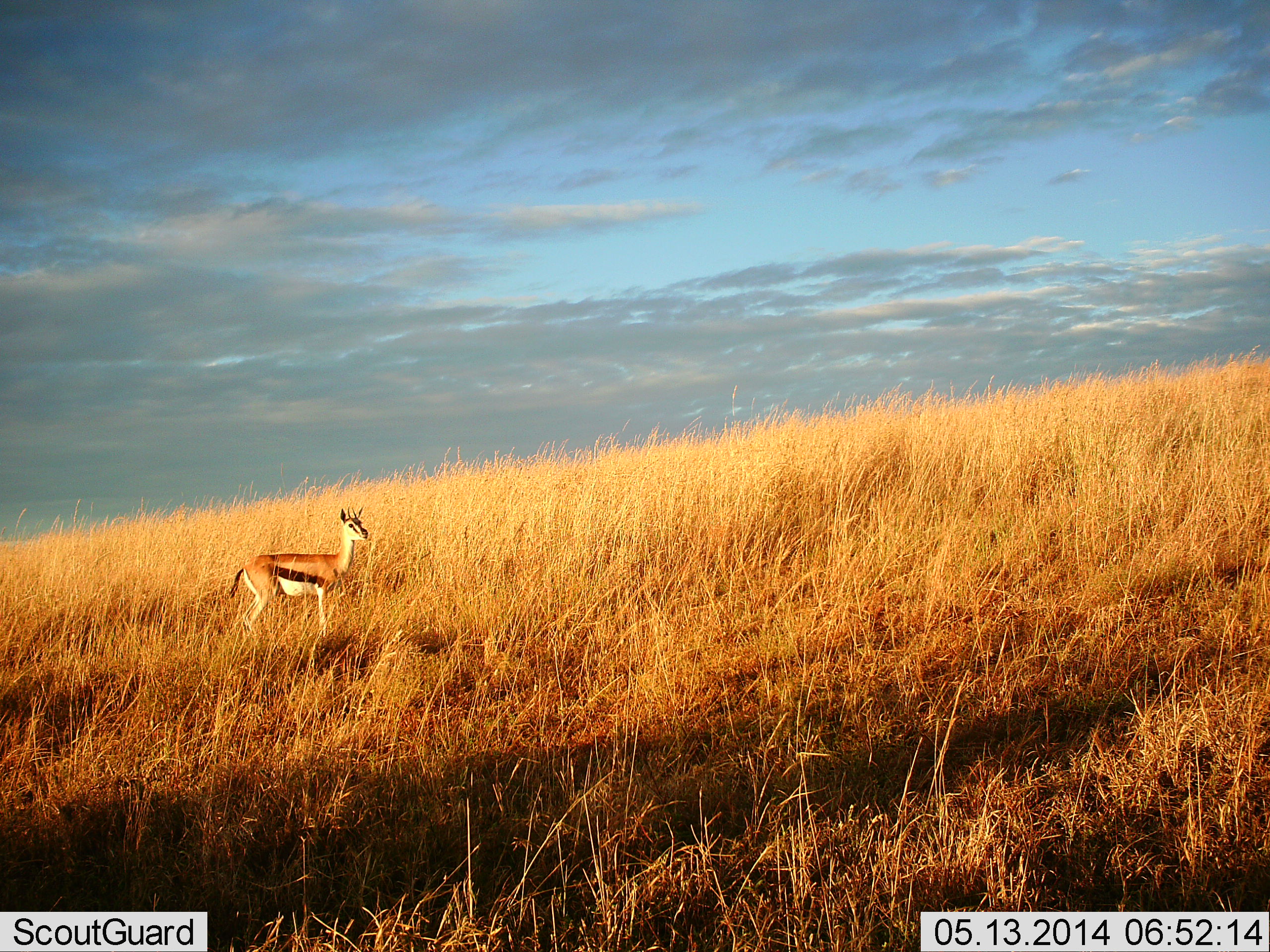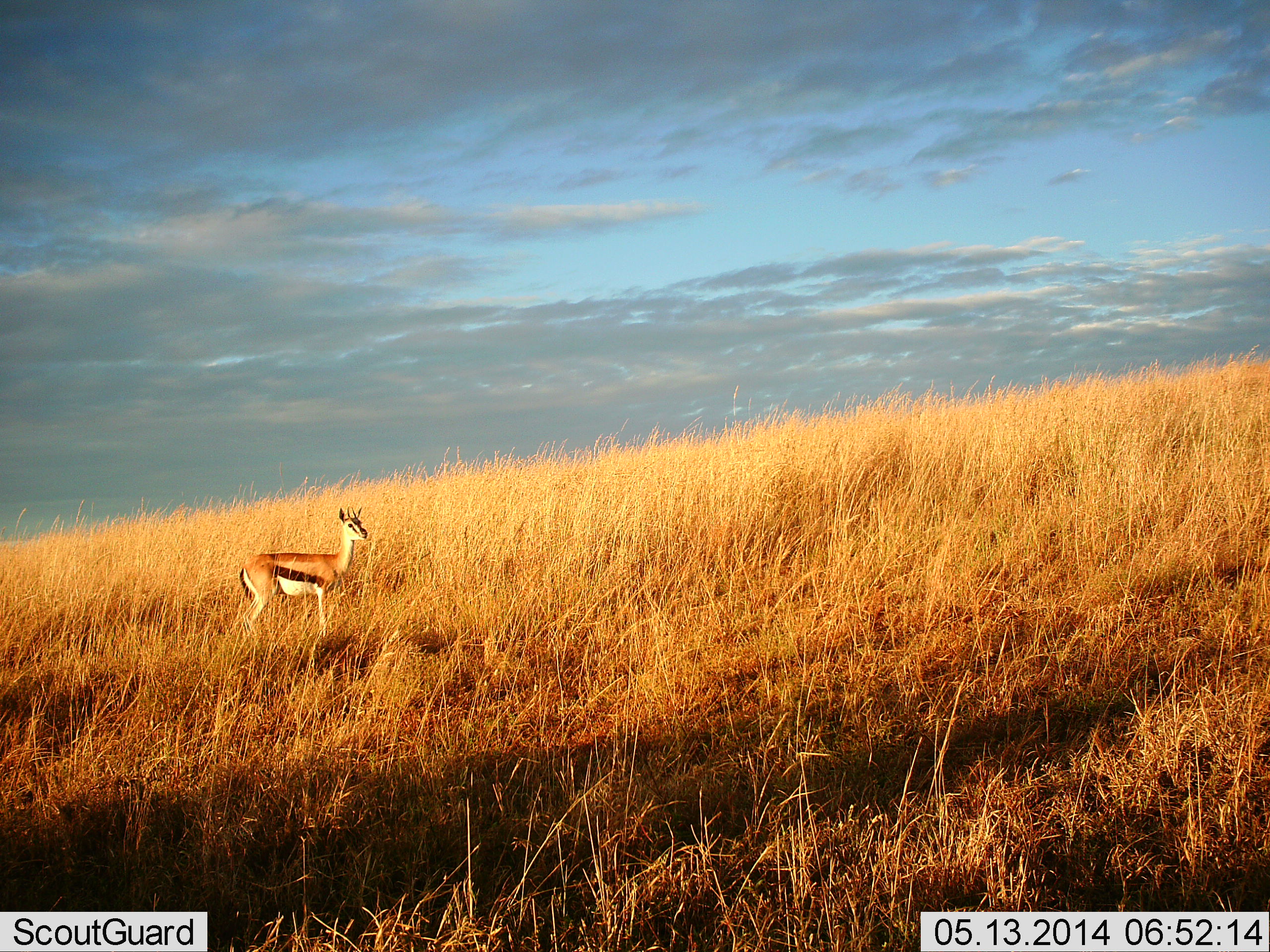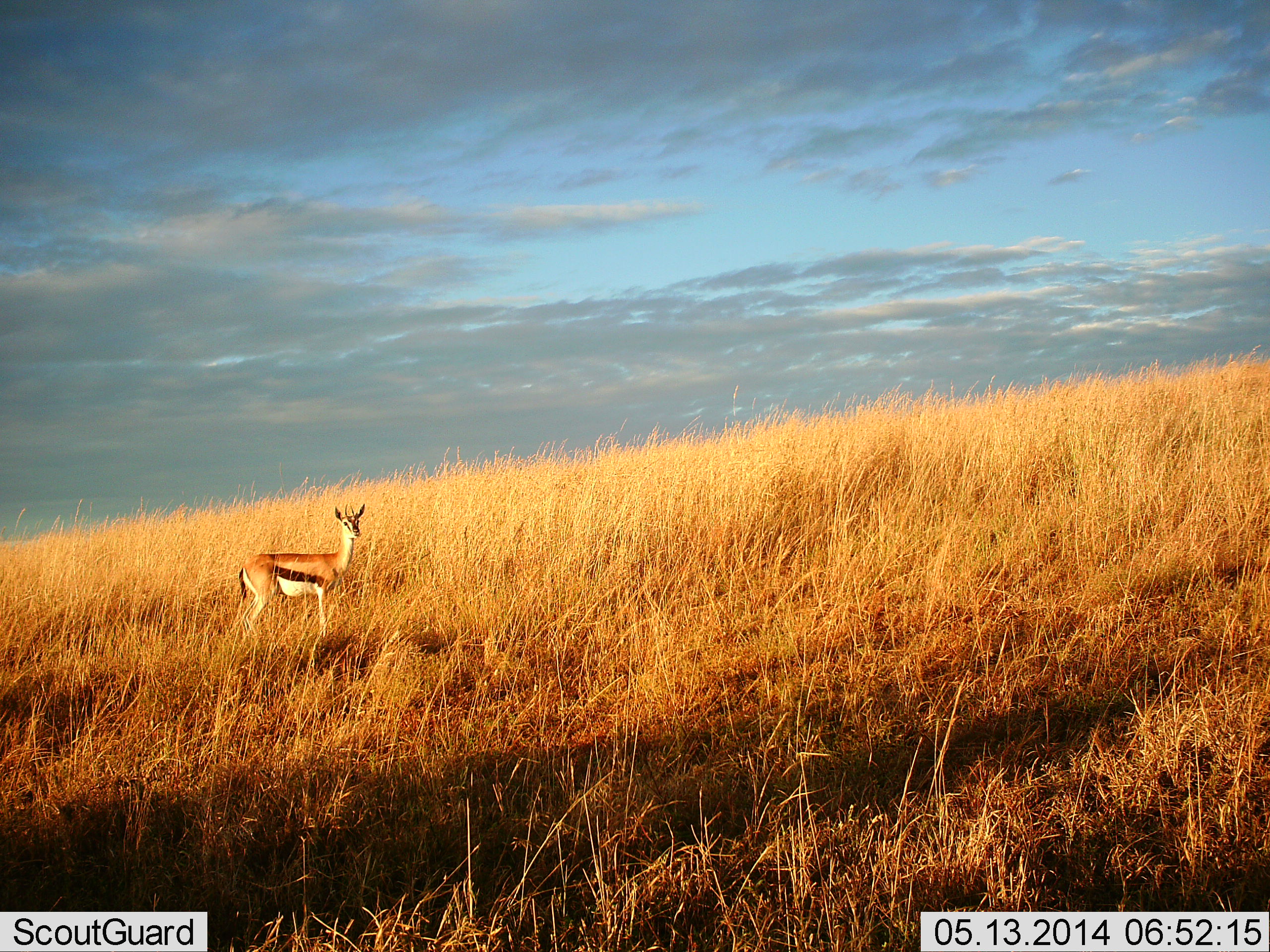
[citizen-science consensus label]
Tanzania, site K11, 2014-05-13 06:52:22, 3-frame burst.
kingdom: Animalia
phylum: Chordata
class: Mammalia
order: Artiodactyla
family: Bovidae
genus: Eudorcas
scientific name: Eudorcas thomsonii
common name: thomson's gazelle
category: gazellethomsons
Gazellethomsons (thomson's gazelle) (Eudorcas thomsonii), count 1. Behavior (volunteer vote fractions): standing 100%, resting 0%, moving 0%, interacting 0%. Young present (vote fraction): 0%. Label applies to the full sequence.